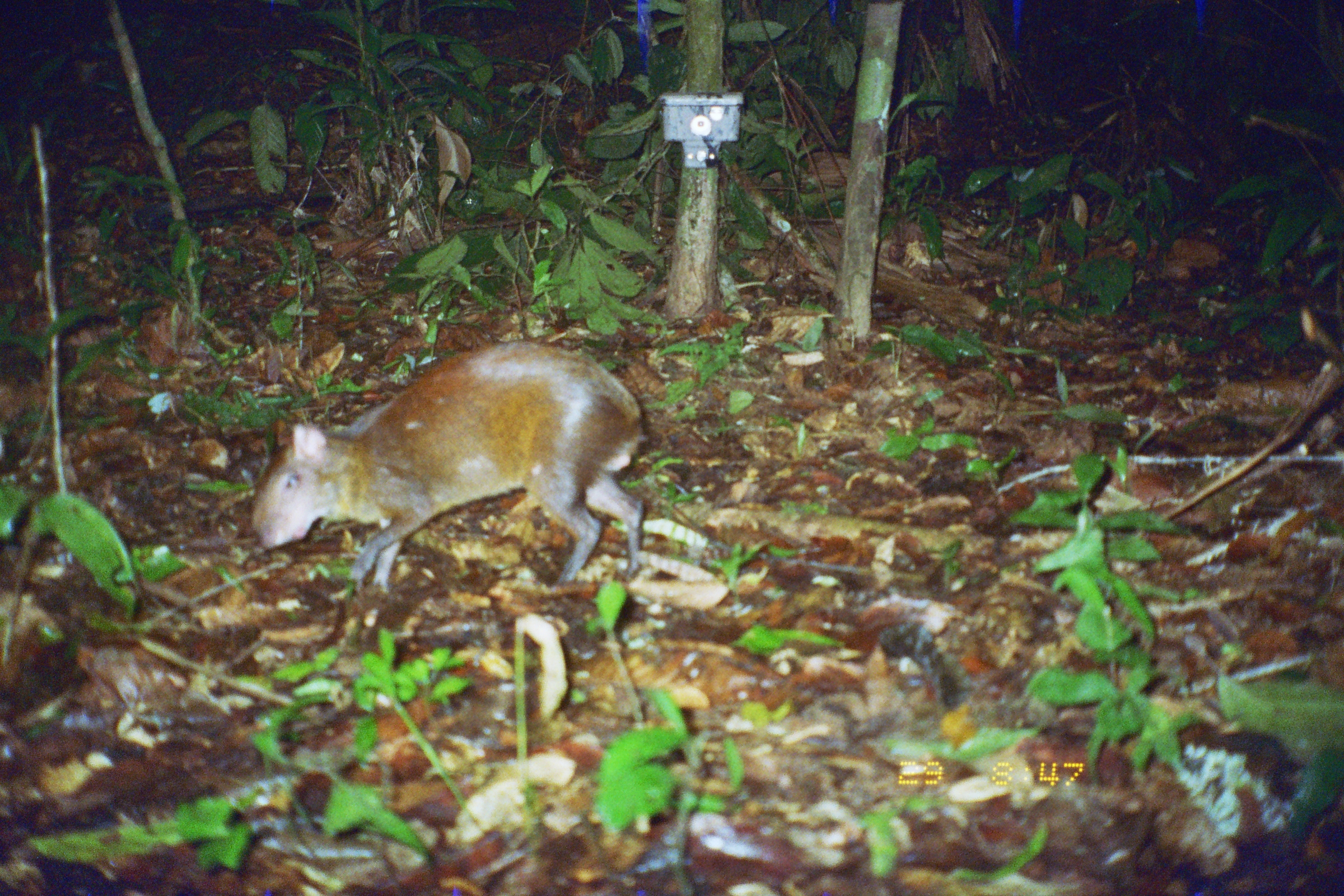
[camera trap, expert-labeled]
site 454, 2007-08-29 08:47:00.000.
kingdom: Animalia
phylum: Chordata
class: Mammalia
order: Rodentia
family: Dasyproctidae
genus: Dasyprocta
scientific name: Dasyprocta punctata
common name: central american agouti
Dasyprocta punctata (central american agouti).